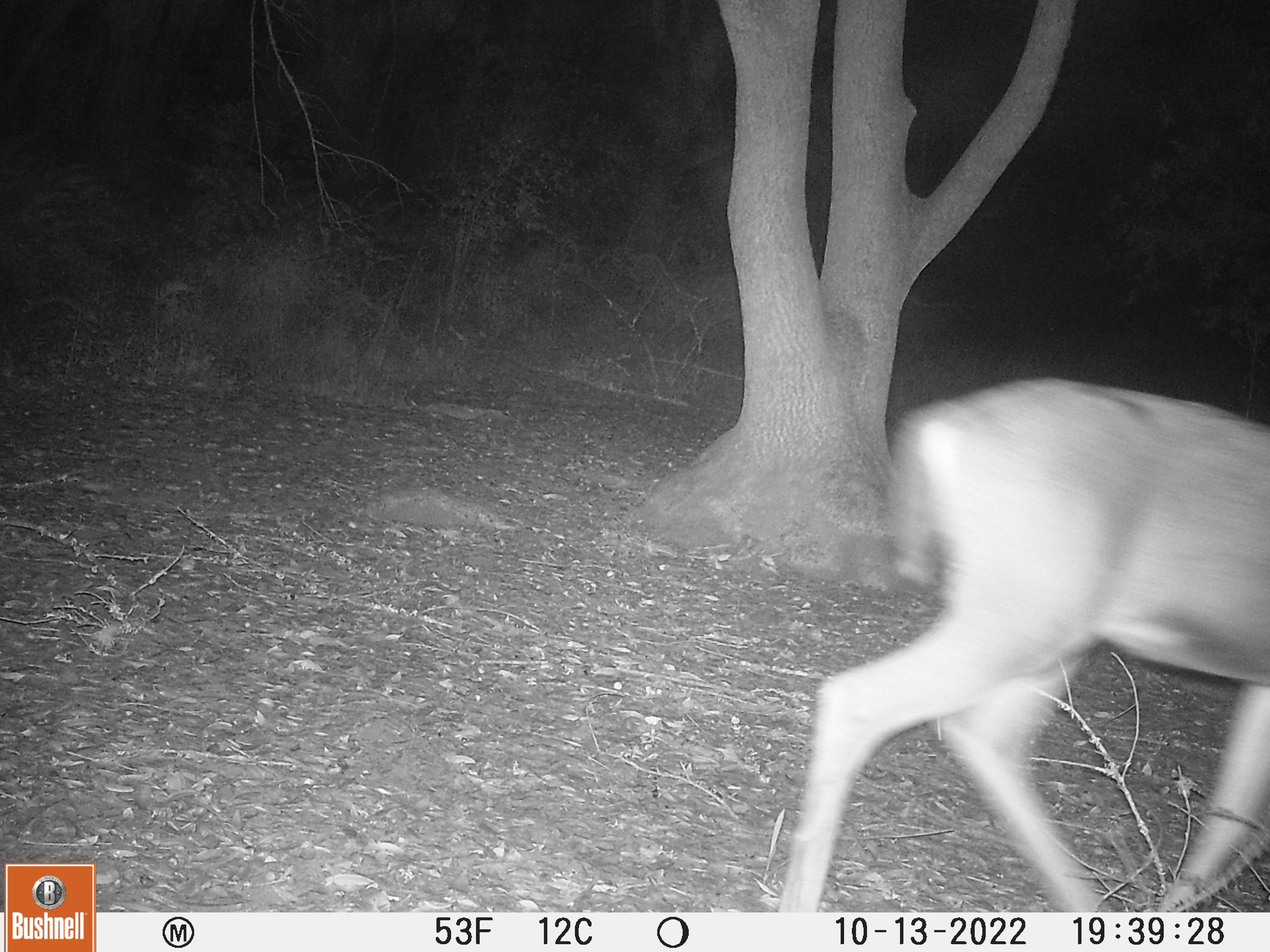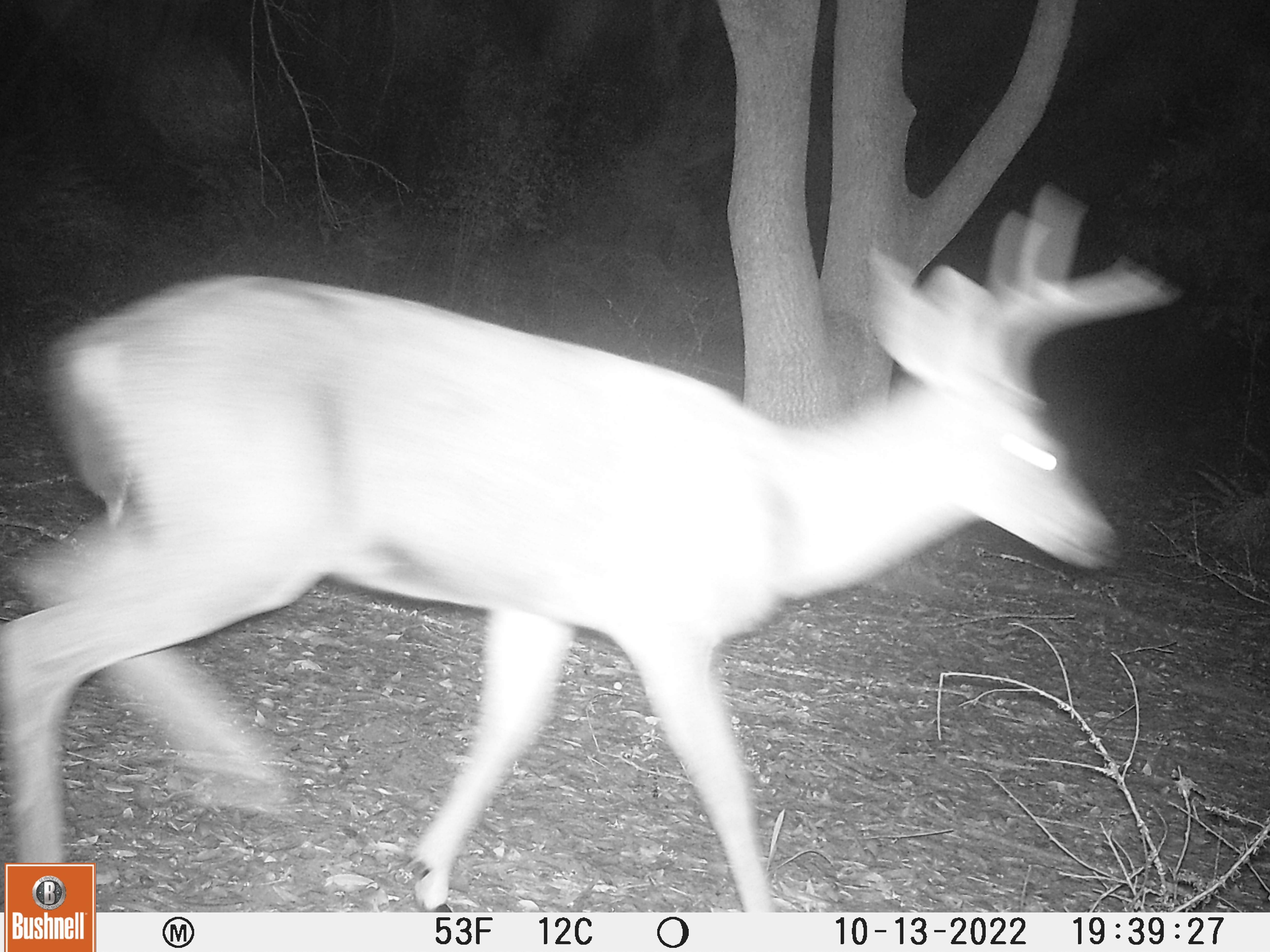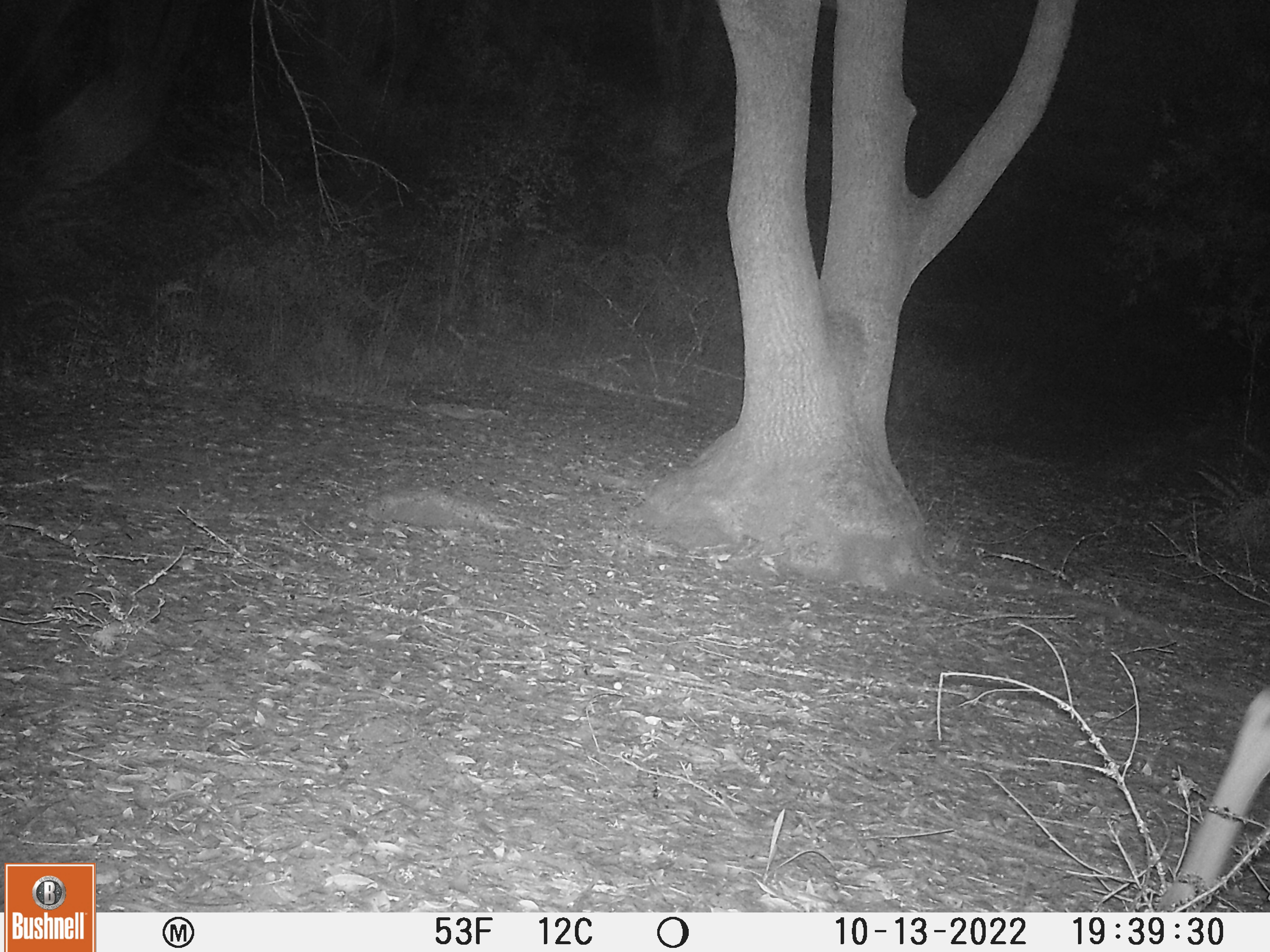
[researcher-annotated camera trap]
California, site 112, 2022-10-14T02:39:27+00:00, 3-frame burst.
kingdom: Animalia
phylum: Chordata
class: Mammalia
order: Artiodactyla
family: Cervidae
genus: Odocoileus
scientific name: Odocoileus hemionus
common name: mule deer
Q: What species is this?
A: Mule deer (Odocoileus hemionus).